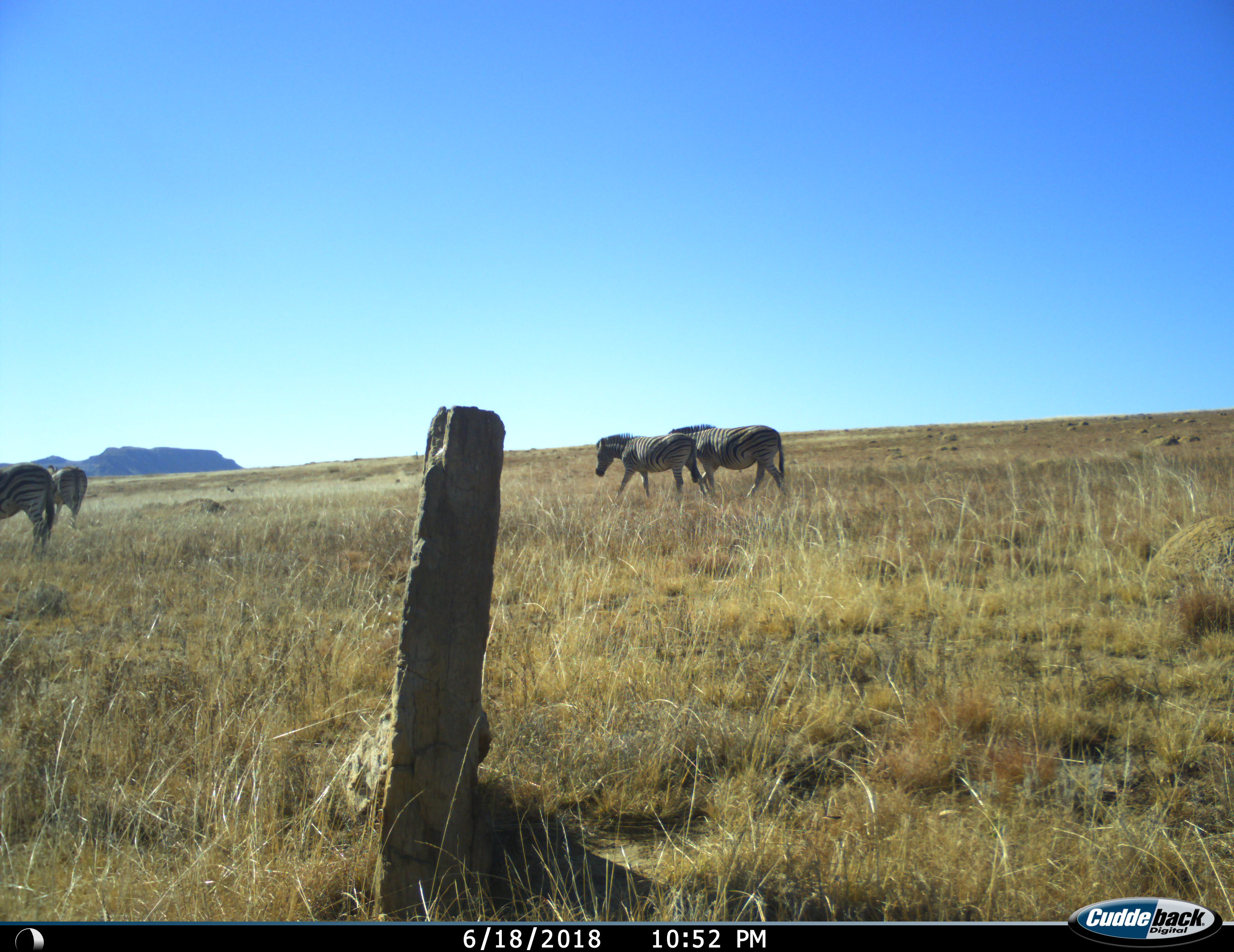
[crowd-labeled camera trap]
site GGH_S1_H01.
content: unidentified animal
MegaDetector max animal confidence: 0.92